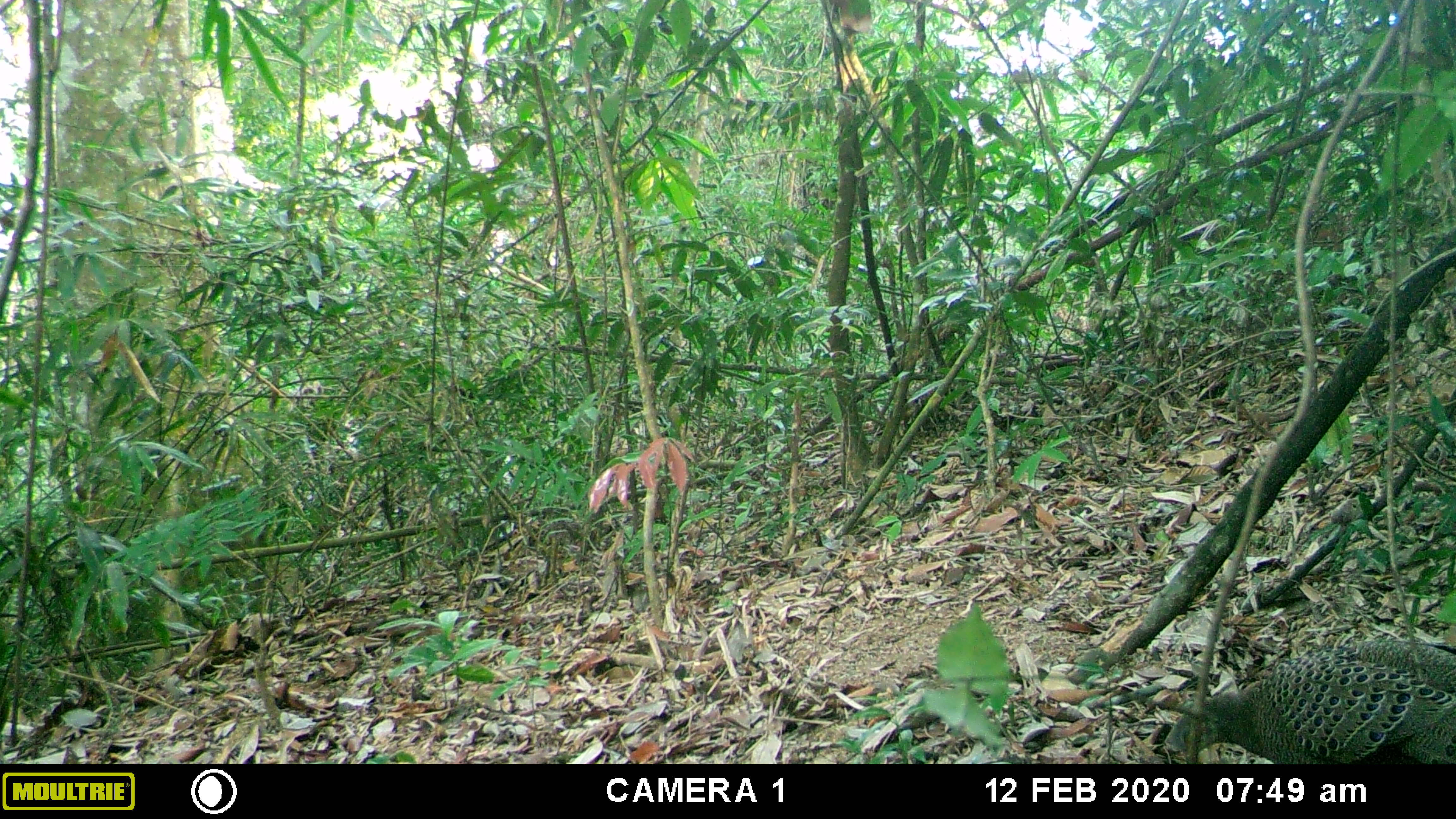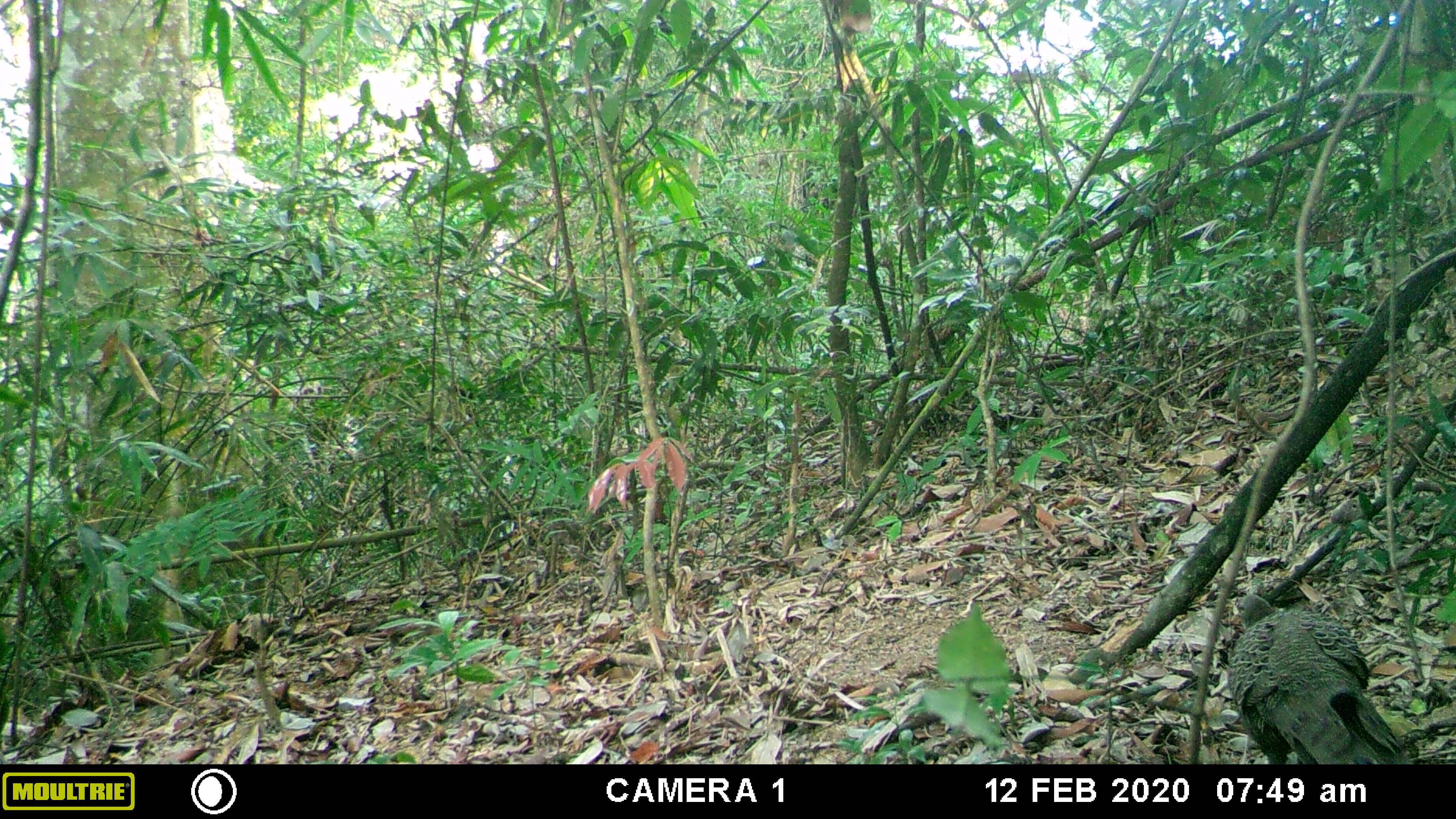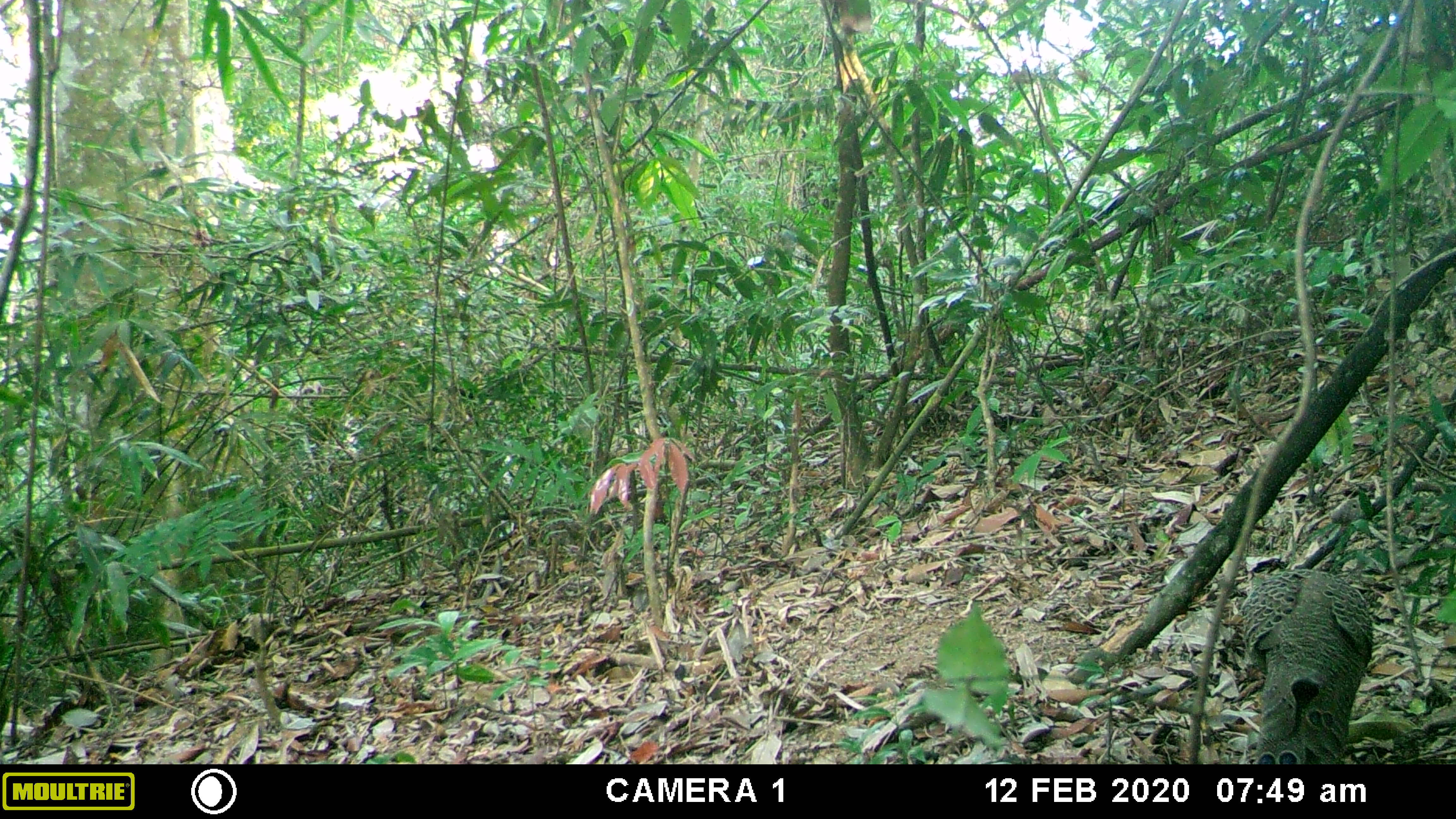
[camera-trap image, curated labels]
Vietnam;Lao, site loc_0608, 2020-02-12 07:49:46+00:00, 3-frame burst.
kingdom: Animalia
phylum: Chordata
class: Aves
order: Galliformes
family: Phasianidae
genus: Polyplectron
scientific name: Polyplectron bicalcaratum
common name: gray peacock-pheasant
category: grey peacock pheasant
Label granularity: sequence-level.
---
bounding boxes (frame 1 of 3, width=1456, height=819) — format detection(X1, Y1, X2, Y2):
grey peacock pheasant: detection(1161, 633, 1456, 764)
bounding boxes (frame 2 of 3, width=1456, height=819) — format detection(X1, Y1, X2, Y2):
grey peacock pheasant: detection(1226, 594, 1412, 765)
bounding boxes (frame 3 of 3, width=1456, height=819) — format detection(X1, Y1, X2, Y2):
grey peacock pheasant: detection(1238, 567, 1374, 765)